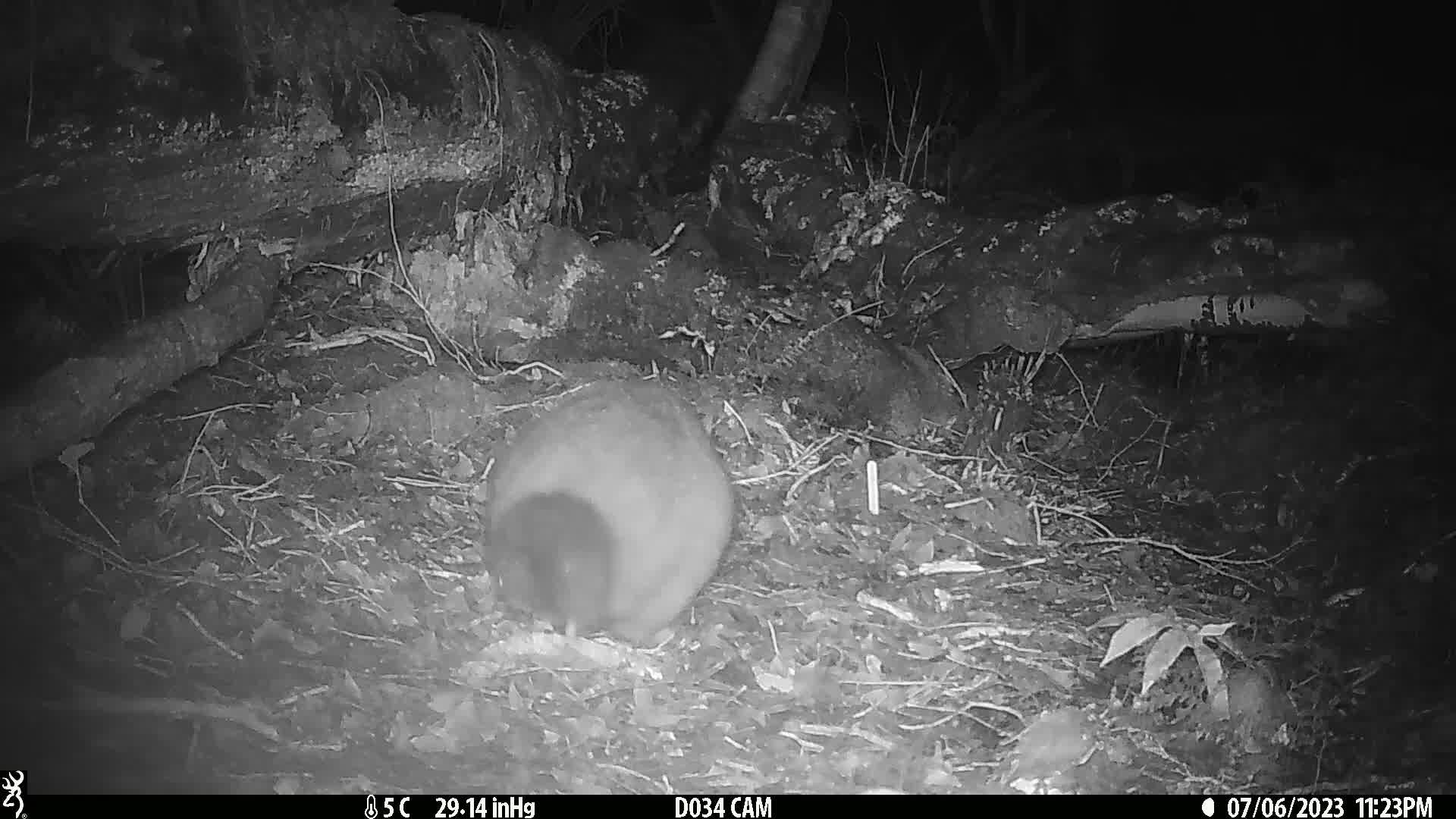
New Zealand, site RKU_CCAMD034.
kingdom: Animalia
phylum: Chordata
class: Mammalia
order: Diprotodontia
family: Phalangeridae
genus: Trichosurus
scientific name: Trichosurus vulpecula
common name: common brushtail possum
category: possum